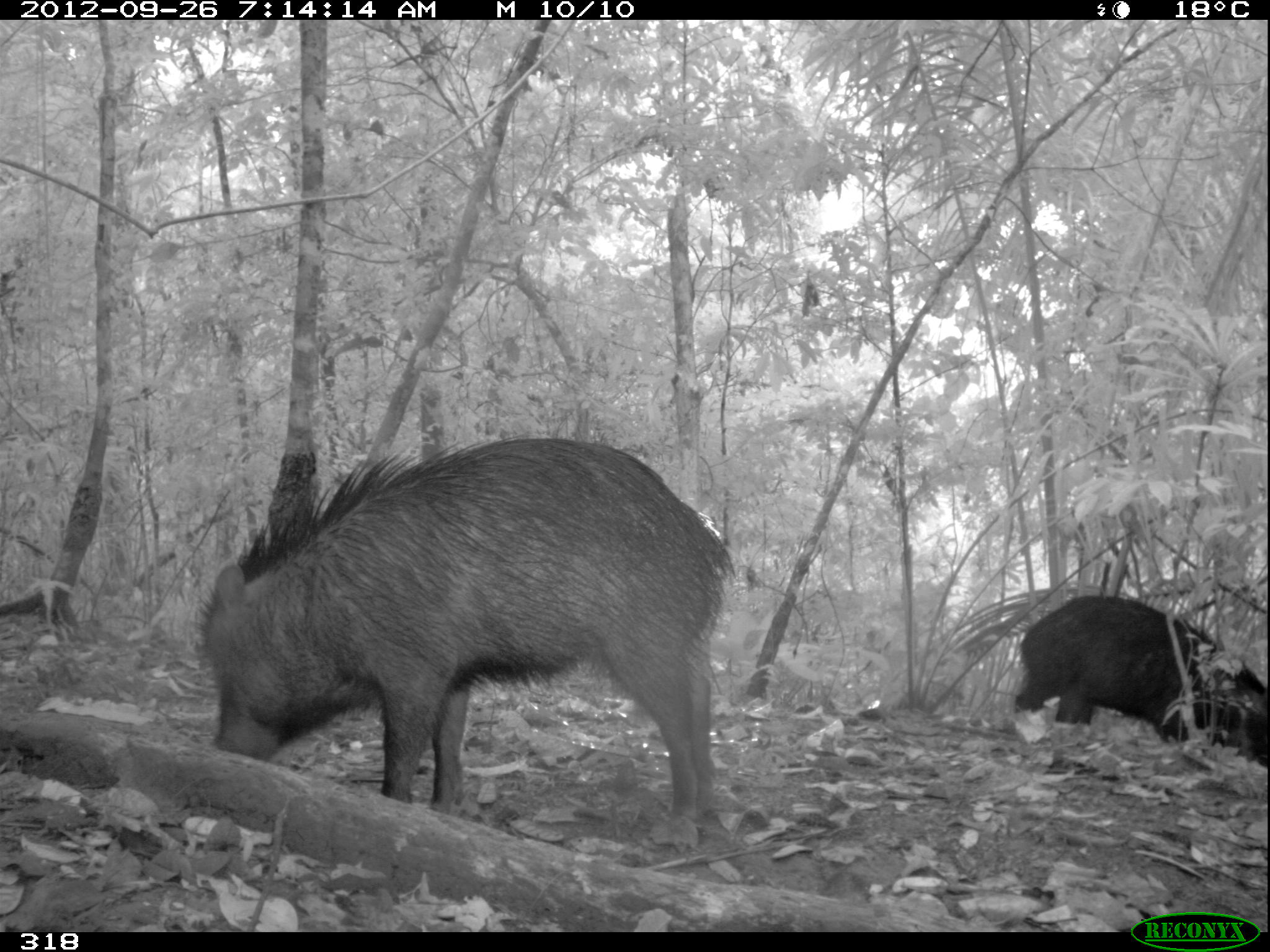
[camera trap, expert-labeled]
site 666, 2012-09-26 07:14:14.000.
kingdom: Animalia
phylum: Chordata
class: Mammalia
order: Artiodactyla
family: Tayassuidae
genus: Tayassu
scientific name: Tayassu pecari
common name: white-lipped peccary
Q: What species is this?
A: Tayassu pecari (white-lipped peccary).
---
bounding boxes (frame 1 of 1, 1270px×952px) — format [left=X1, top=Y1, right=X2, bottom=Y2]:
tayassu pecari: [left=186, top=430, right=737, bottom=825]; [left=1010, top=591, right=1270, bottom=771]